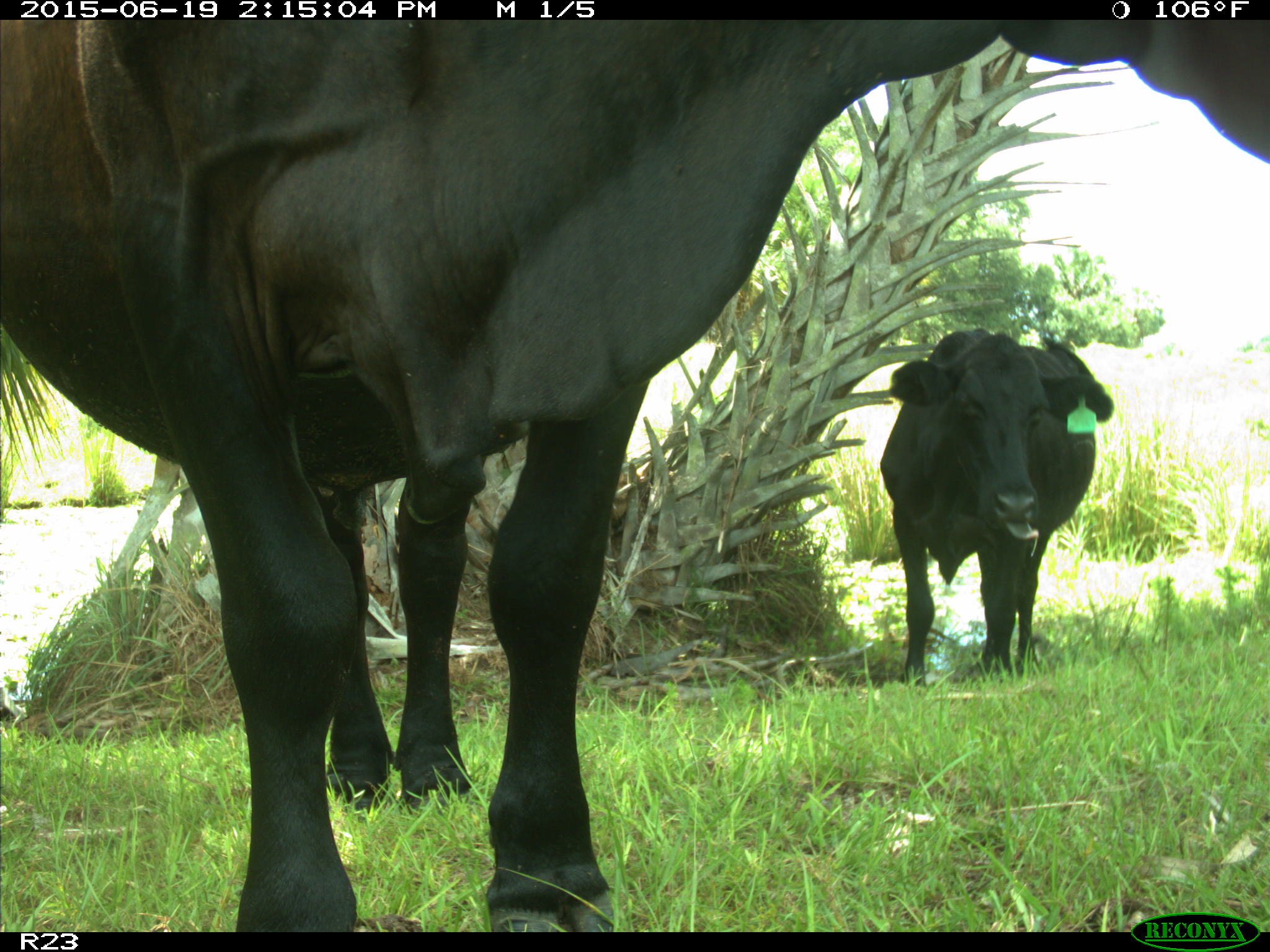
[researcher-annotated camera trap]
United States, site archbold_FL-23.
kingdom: Animalia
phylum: Chordata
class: Mammalia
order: Artiodactyla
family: Bovidae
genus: Bos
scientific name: Bos taurus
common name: domestic cow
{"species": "Bos taurus (domestic cow)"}